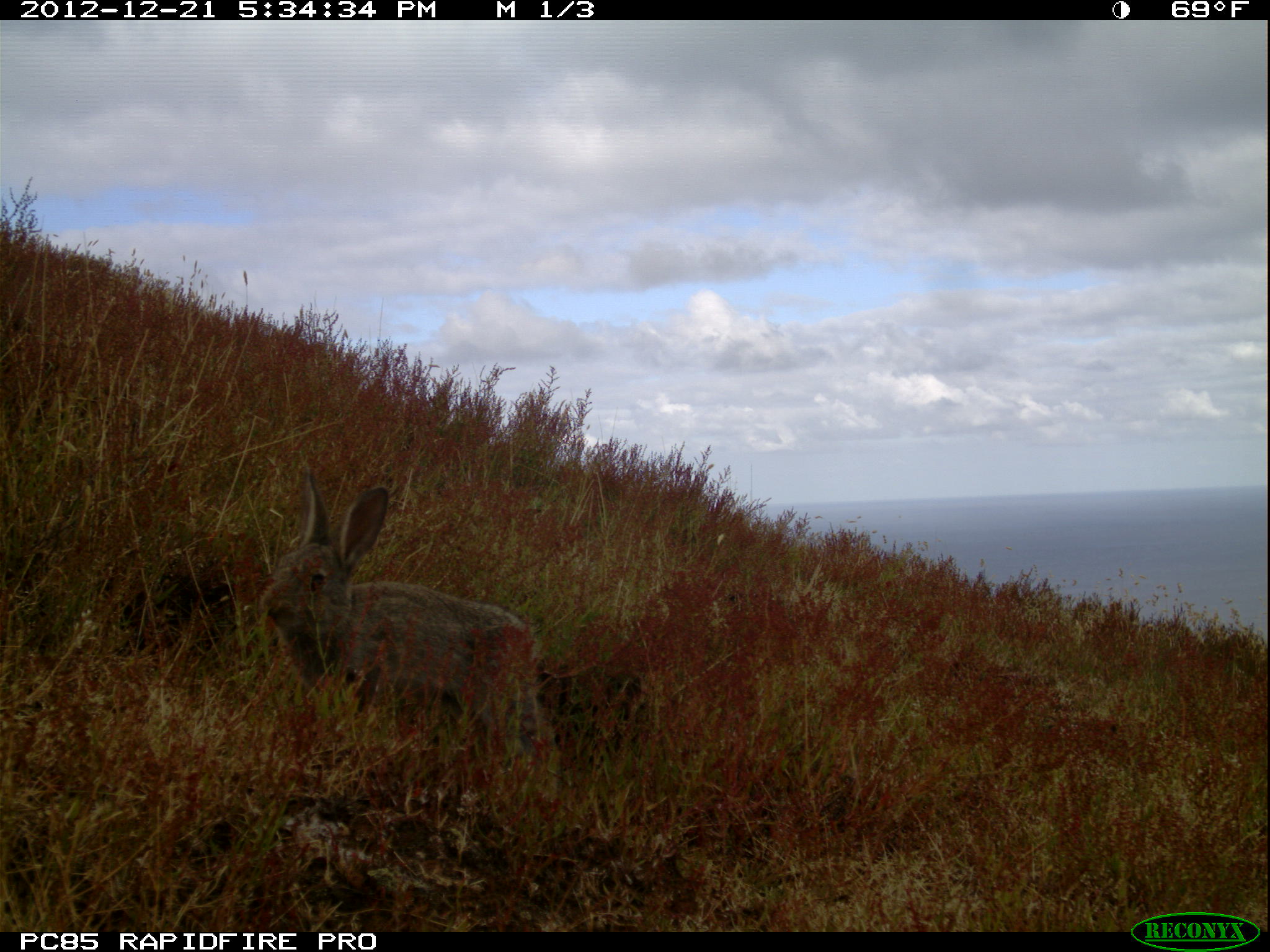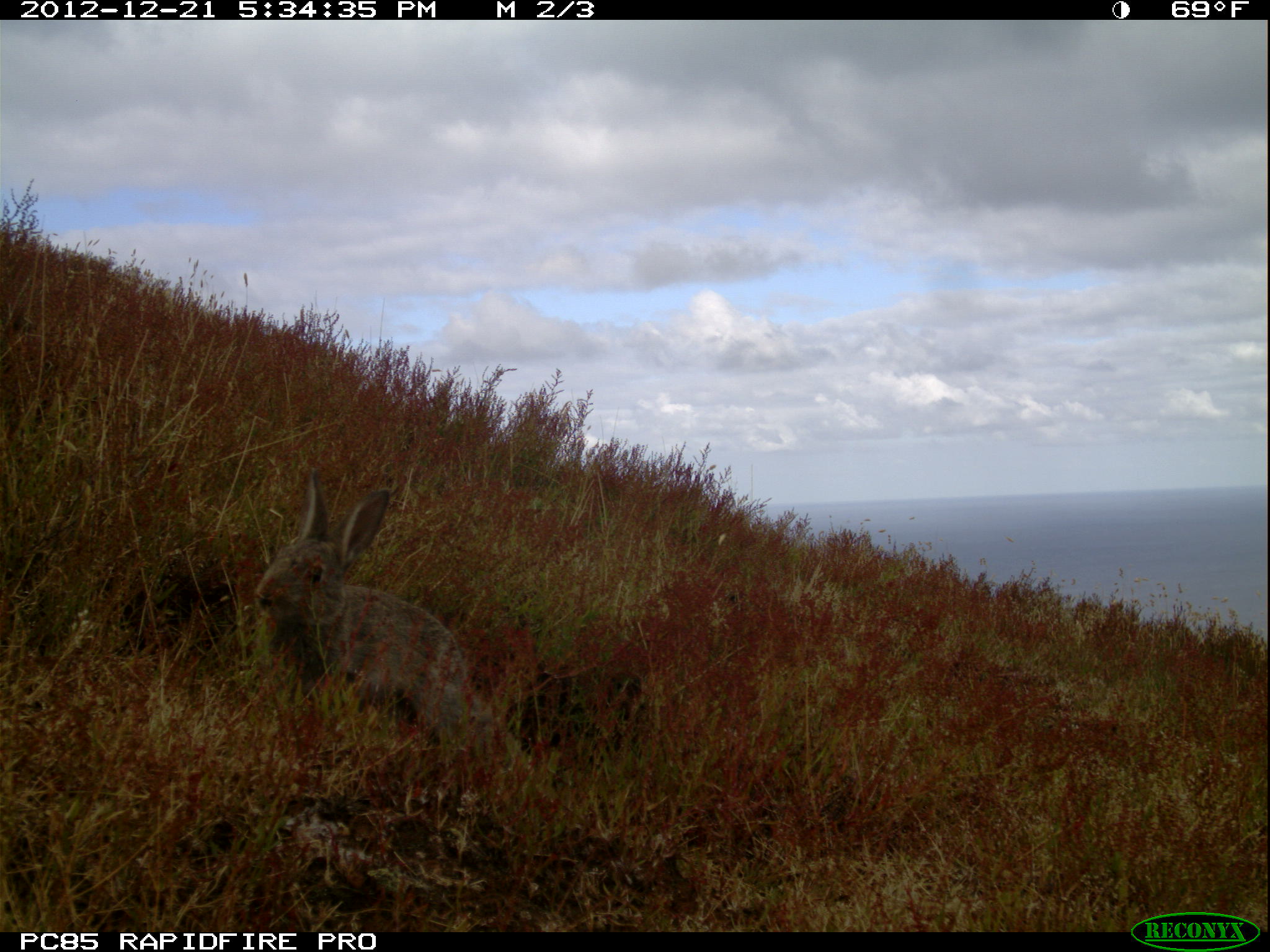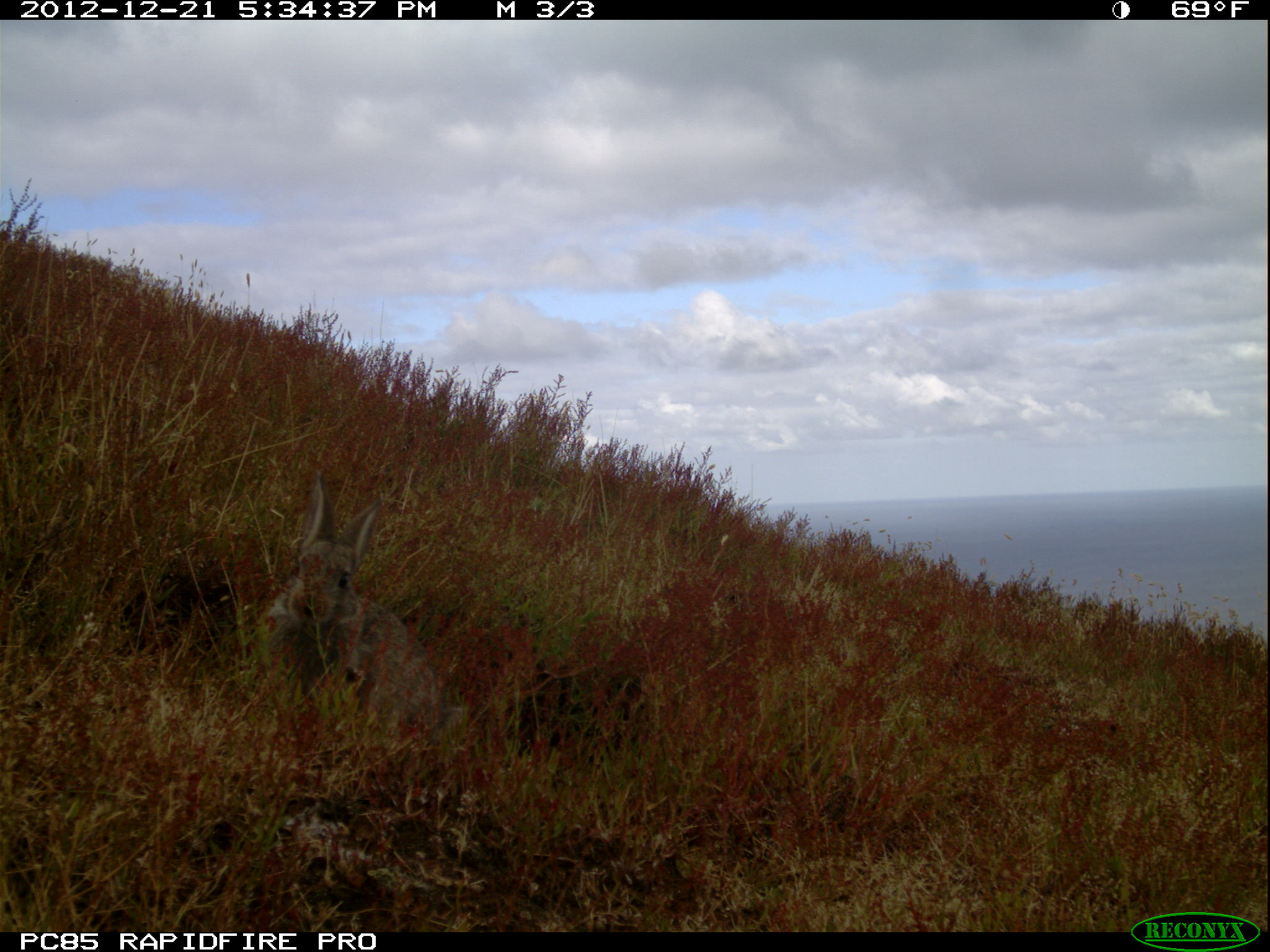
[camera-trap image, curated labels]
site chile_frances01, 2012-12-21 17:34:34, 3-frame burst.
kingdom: Animalia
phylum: Chordata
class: Mammalia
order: Lagomorpha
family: Leporidae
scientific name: Leporidae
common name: rabbits and hares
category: rabbit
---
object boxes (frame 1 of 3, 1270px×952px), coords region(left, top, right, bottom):
rabbit: region(247, 463, 556, 799)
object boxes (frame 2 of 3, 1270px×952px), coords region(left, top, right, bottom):
rabbit: region(243, 466, 501, 761)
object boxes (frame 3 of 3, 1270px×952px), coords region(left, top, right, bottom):
rabbit: region(252, 469, 451, 757)